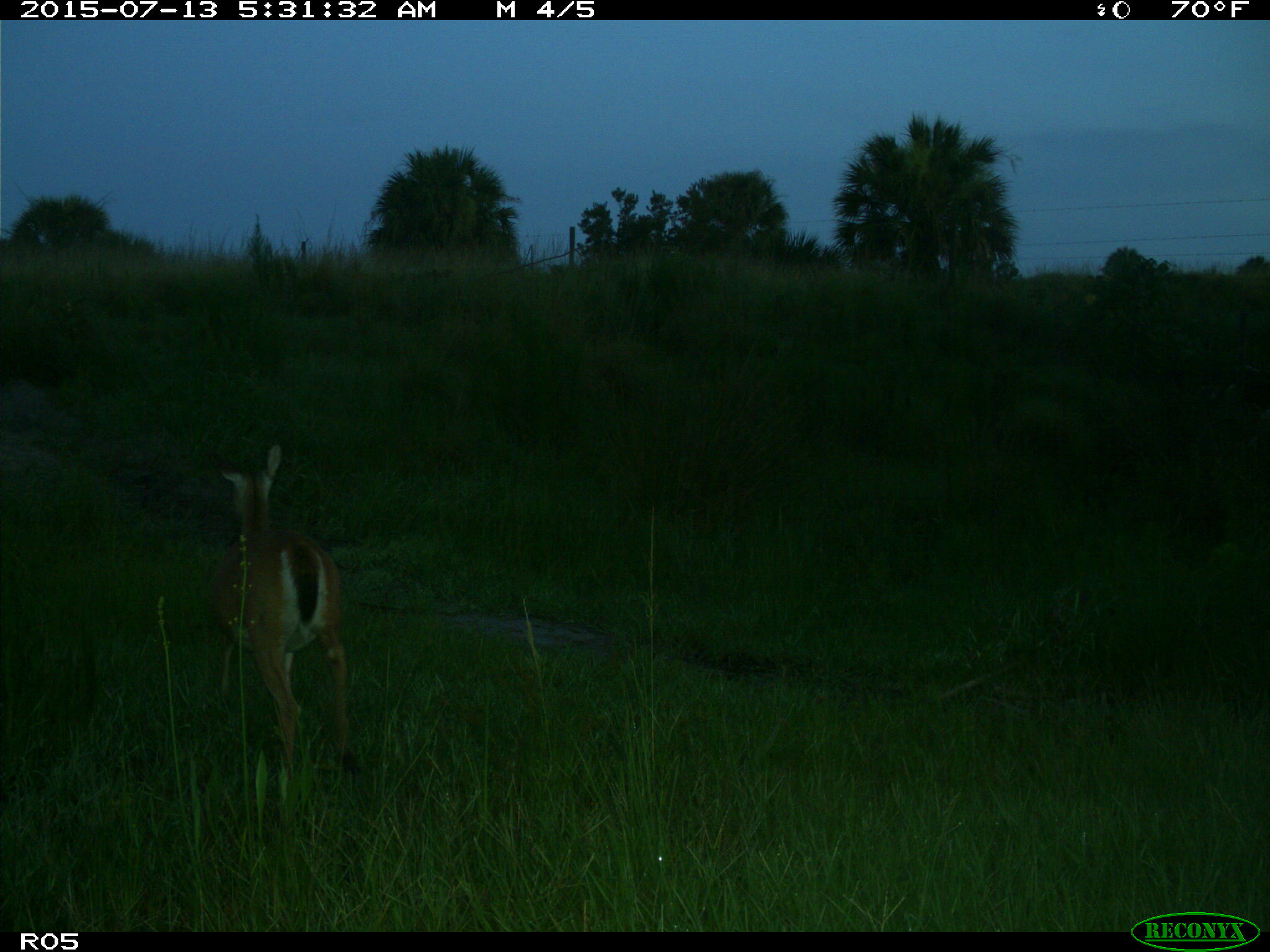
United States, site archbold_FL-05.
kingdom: Animalia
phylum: Chordata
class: Mammalia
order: Artiodactyla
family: Cervidae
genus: Odocoileus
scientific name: Odocoileus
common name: deer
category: unidentified deer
Unidentified deer (deer) (Odocoileus).